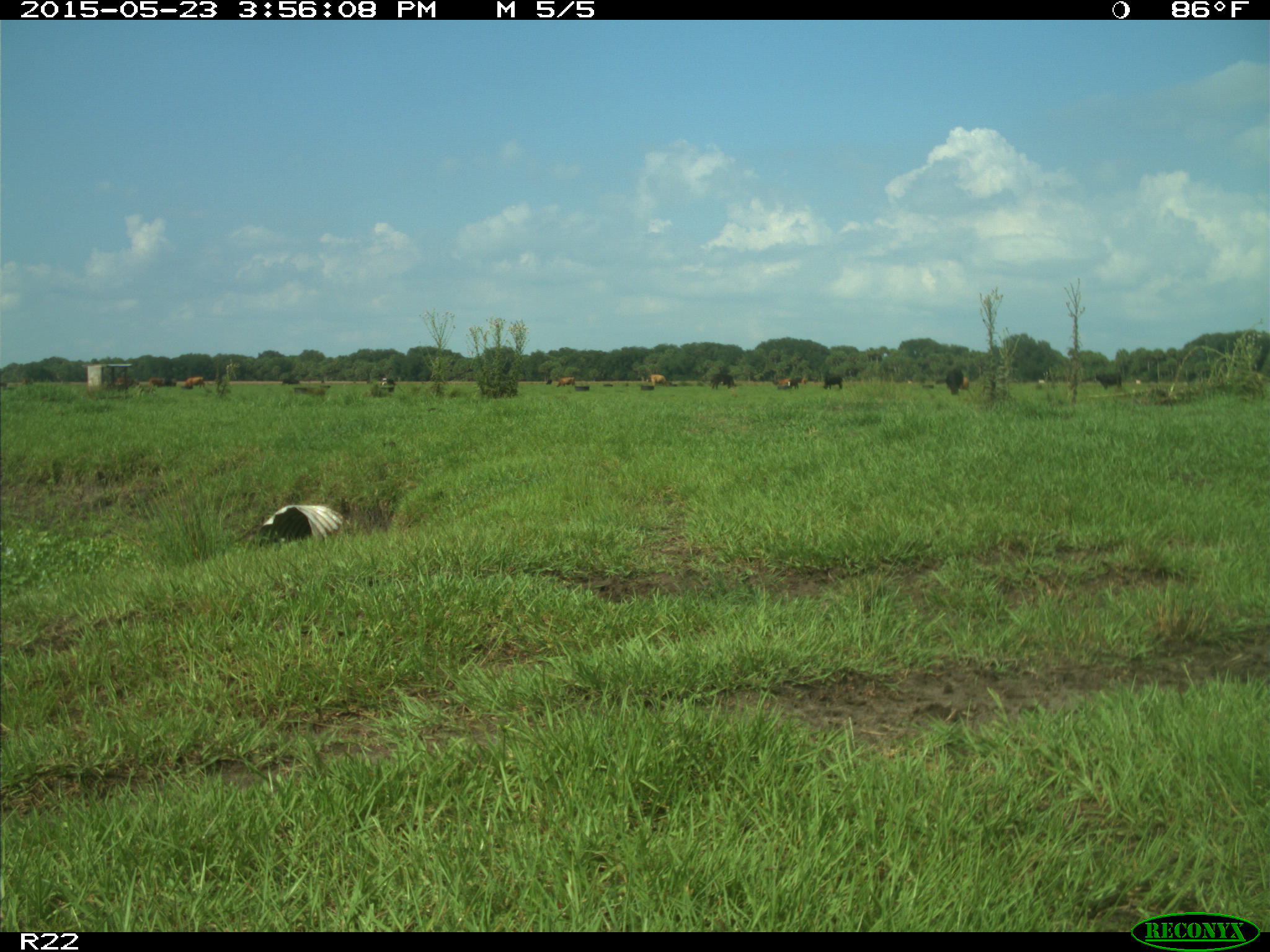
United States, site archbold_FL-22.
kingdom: Animalia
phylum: Chordata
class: Mammalia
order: Artiodactyla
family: Bovidae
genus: Bos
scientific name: Bos taurus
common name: domestic cow